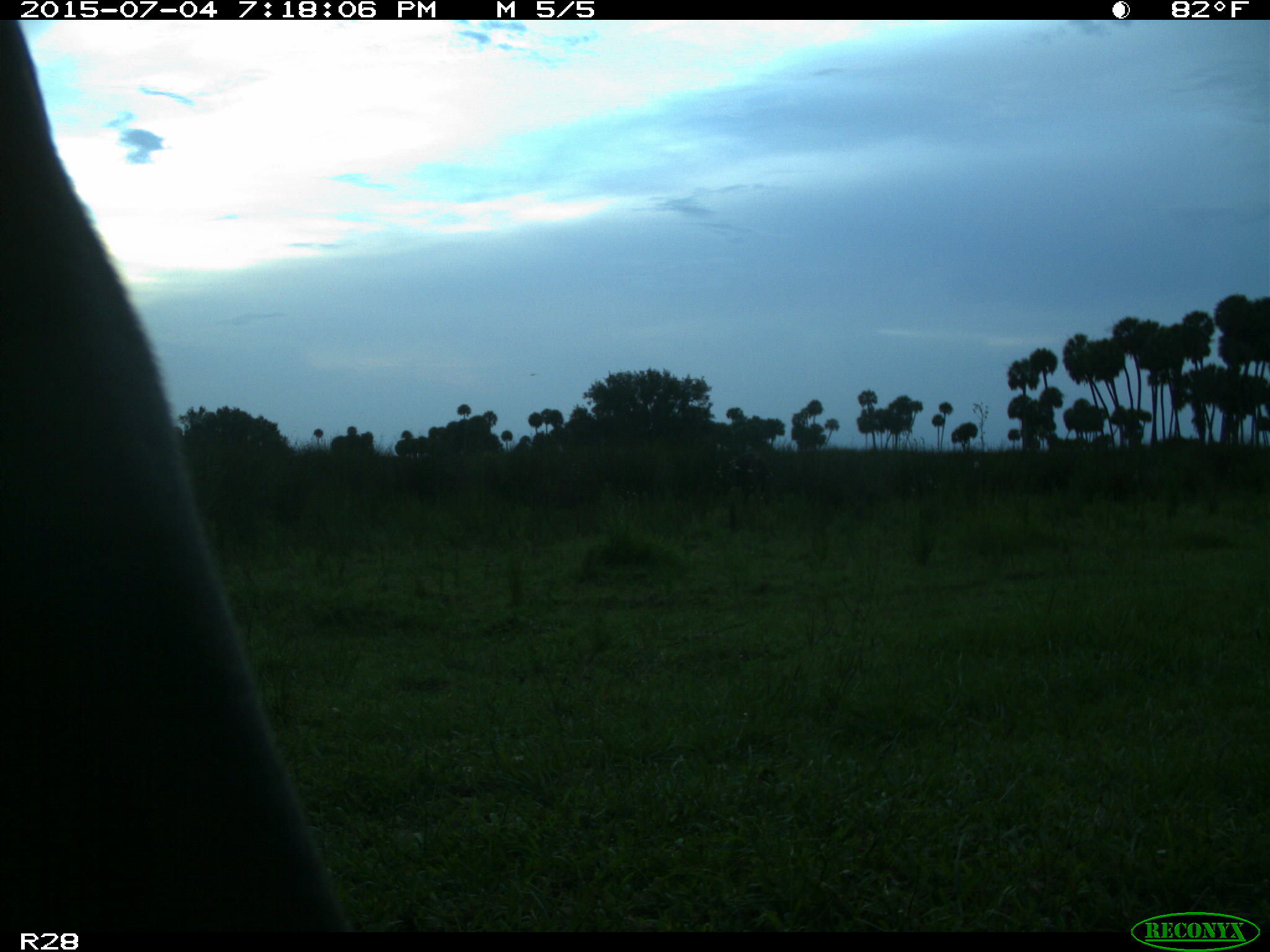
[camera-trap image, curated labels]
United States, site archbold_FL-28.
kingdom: Animalia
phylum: Chordata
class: Mammalia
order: Artiodactyla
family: Bovidae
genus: Bos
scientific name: Bos taurus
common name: domestic cow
Bos taurus (domestic cow).